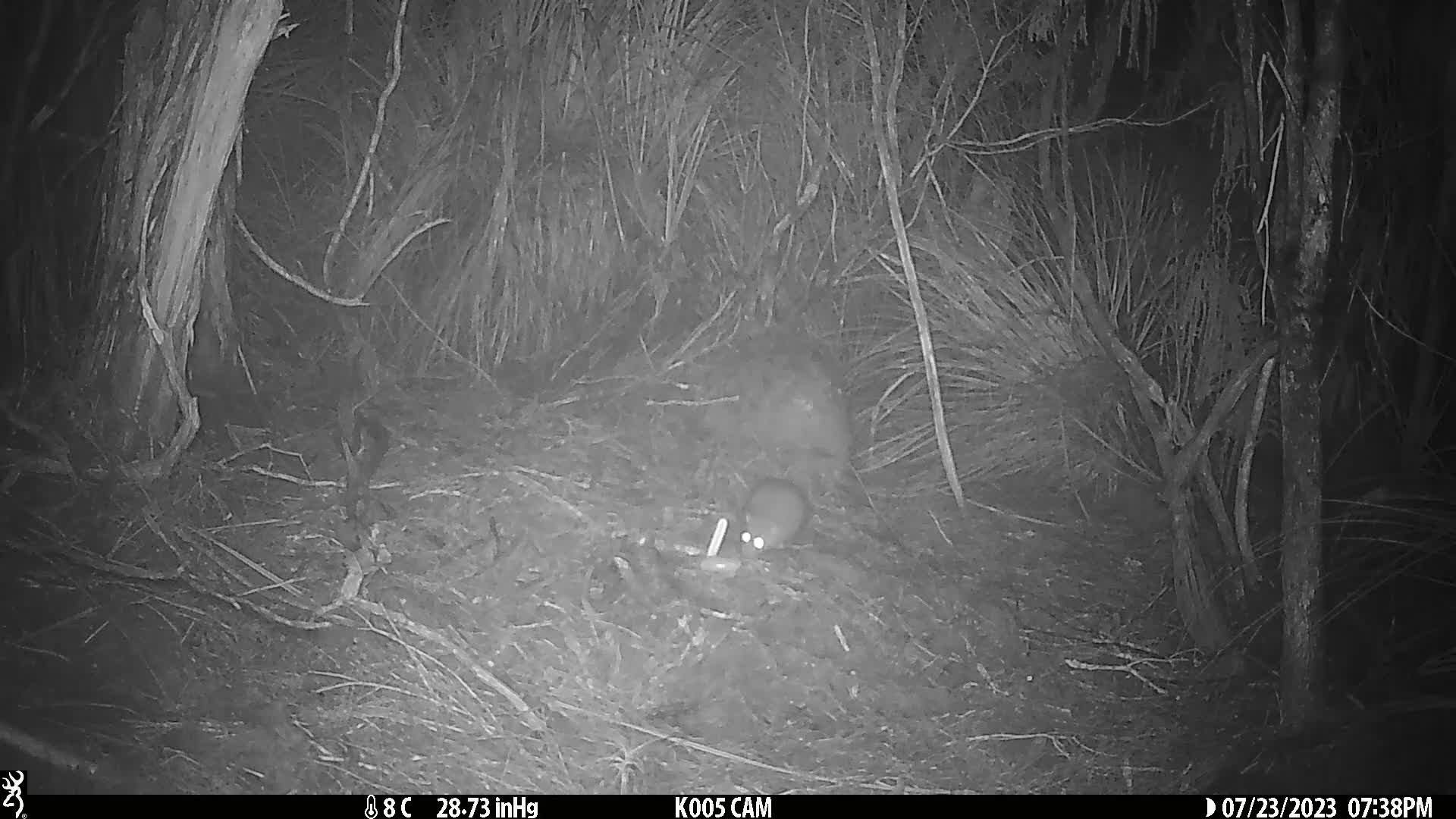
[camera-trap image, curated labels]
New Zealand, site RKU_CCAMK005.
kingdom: Animalia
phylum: Chordata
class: Mammalia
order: Rodentia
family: Muridae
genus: Rattus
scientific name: Rattus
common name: rat